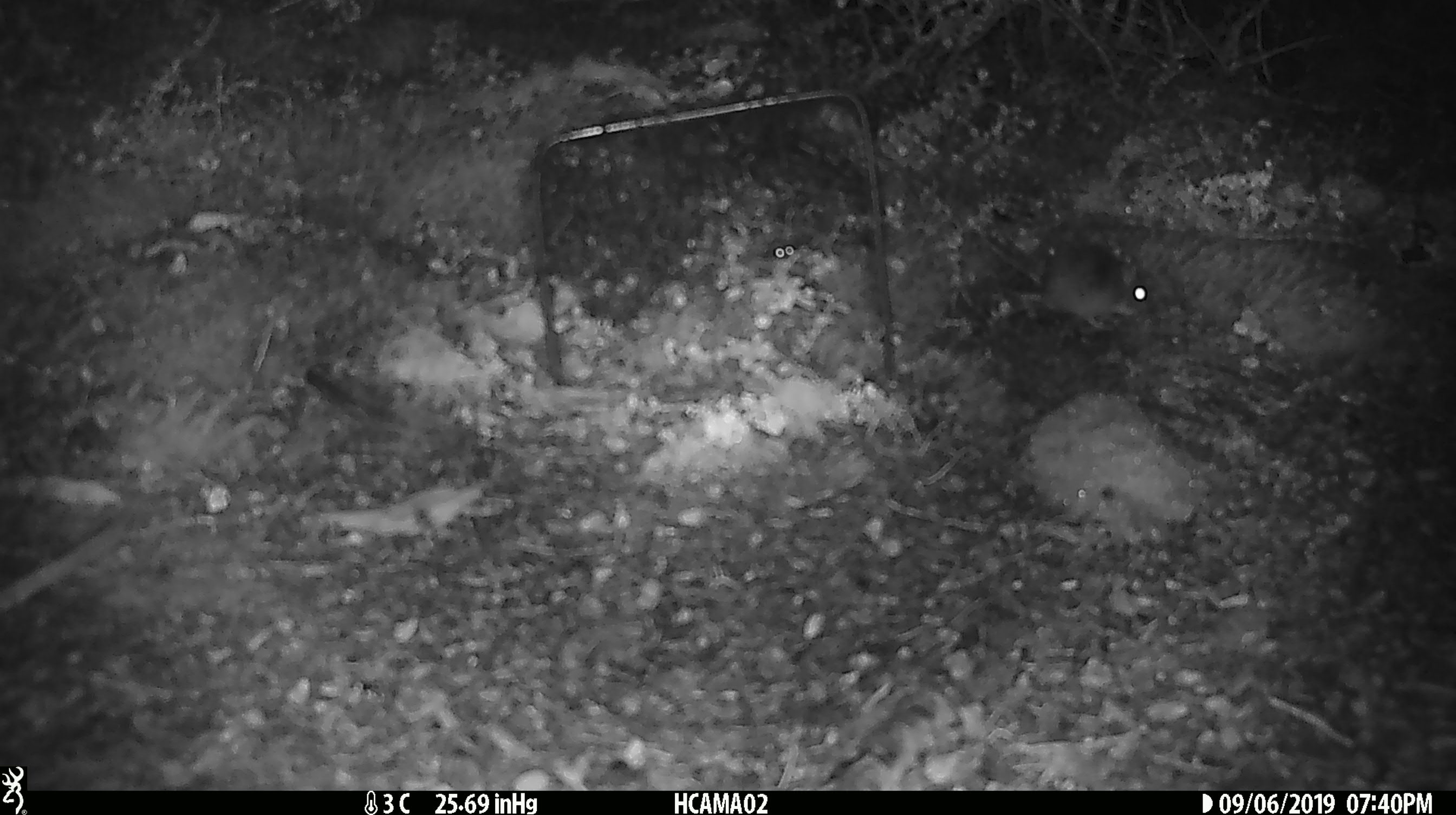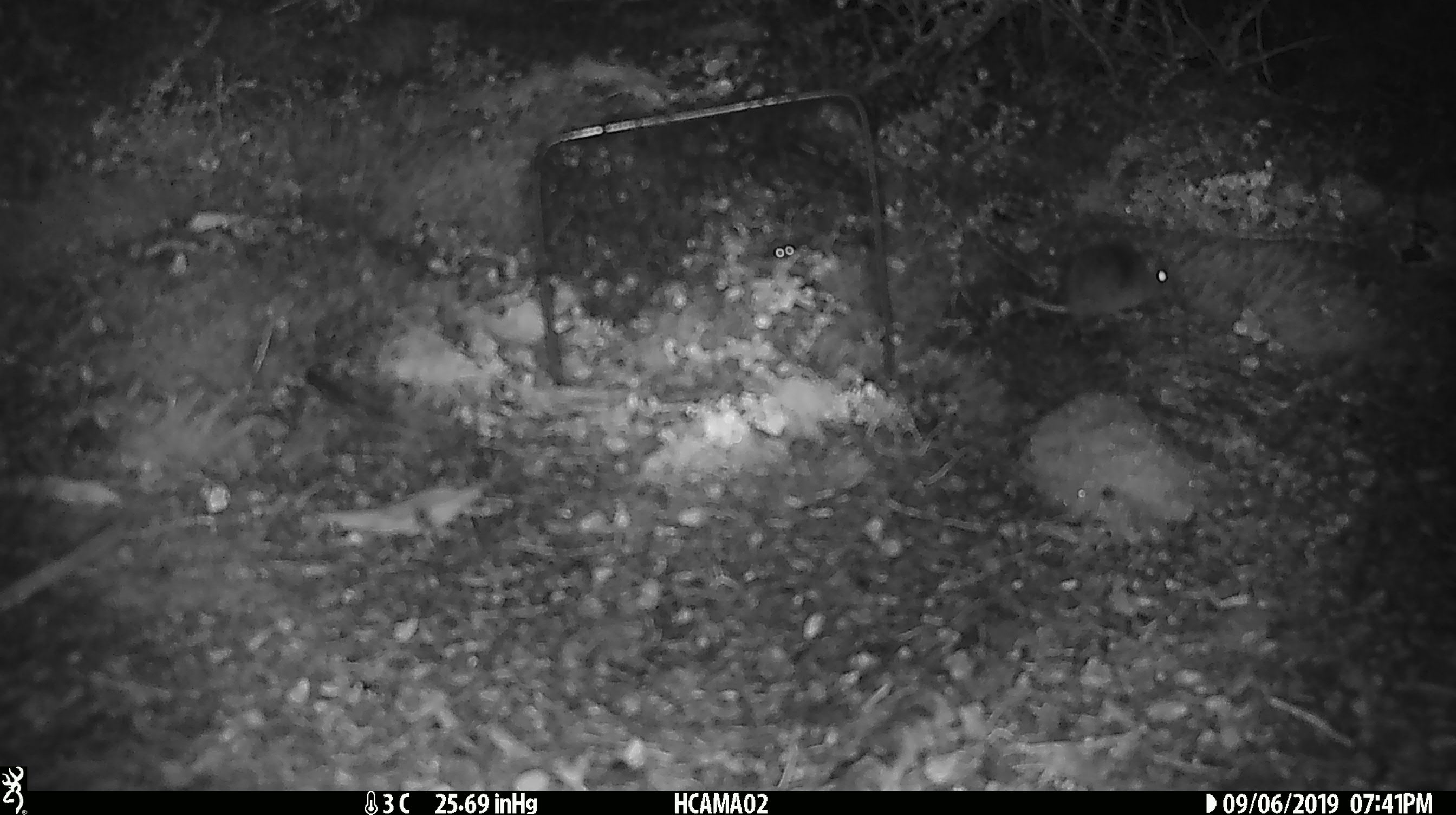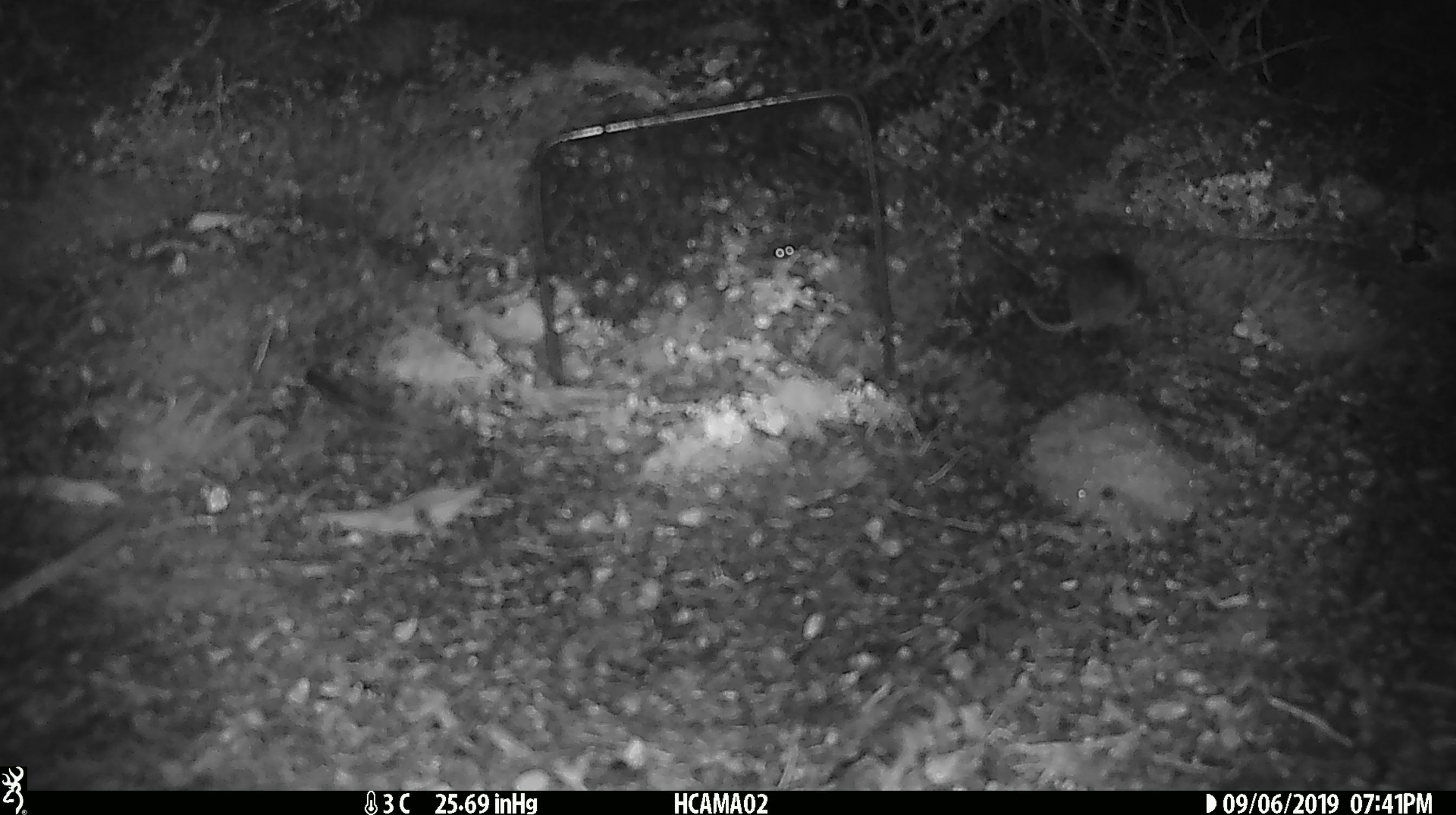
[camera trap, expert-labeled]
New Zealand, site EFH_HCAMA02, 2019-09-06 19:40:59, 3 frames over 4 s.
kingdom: Animalia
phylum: Chordata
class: Mammalia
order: Rodentia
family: Muridae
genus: Mus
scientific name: Mus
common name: mouse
Mouse (Mus).